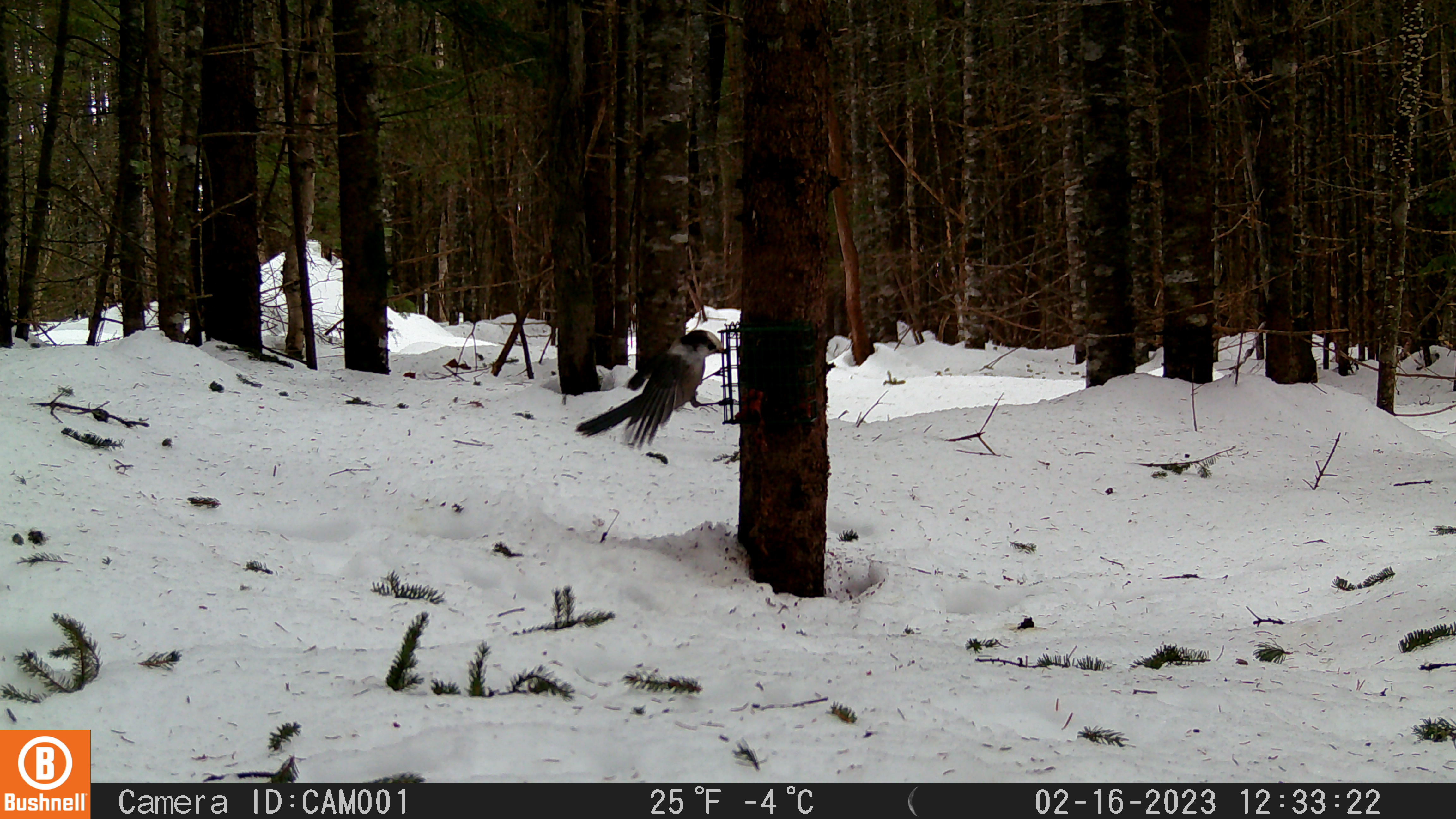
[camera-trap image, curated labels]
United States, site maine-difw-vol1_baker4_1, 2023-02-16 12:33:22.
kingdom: Animalia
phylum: Chordata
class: Aves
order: Passeriformes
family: Corvidae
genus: Perisoreus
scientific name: Perisoreus canadensis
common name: canada jay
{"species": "canada jay (Perisoreus canadensis)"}